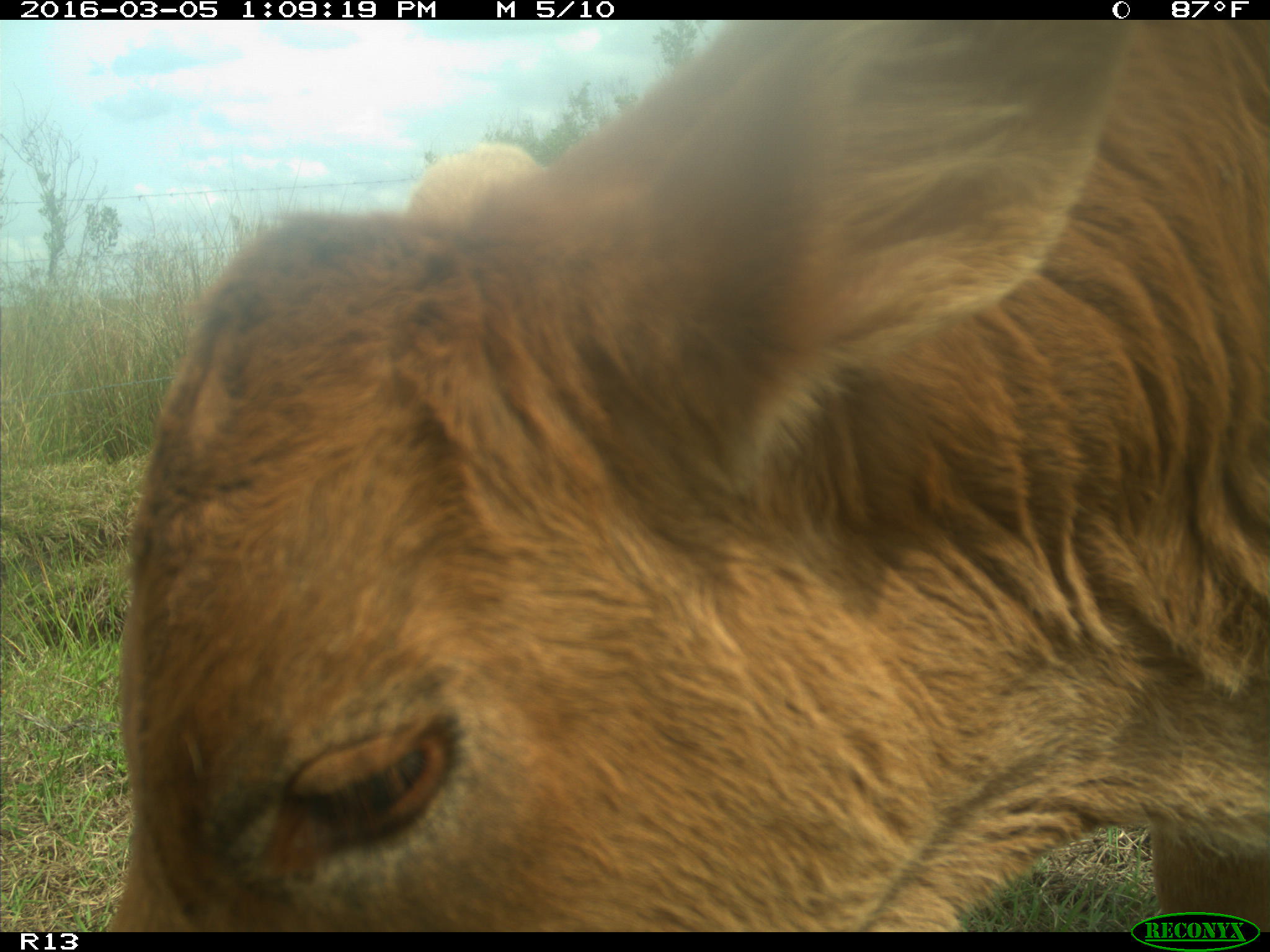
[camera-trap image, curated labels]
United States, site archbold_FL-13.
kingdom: Animalia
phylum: Chordata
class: Mammalia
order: Artiodactyla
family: Bovidae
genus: Bos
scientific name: Bos taurus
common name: domestic cow